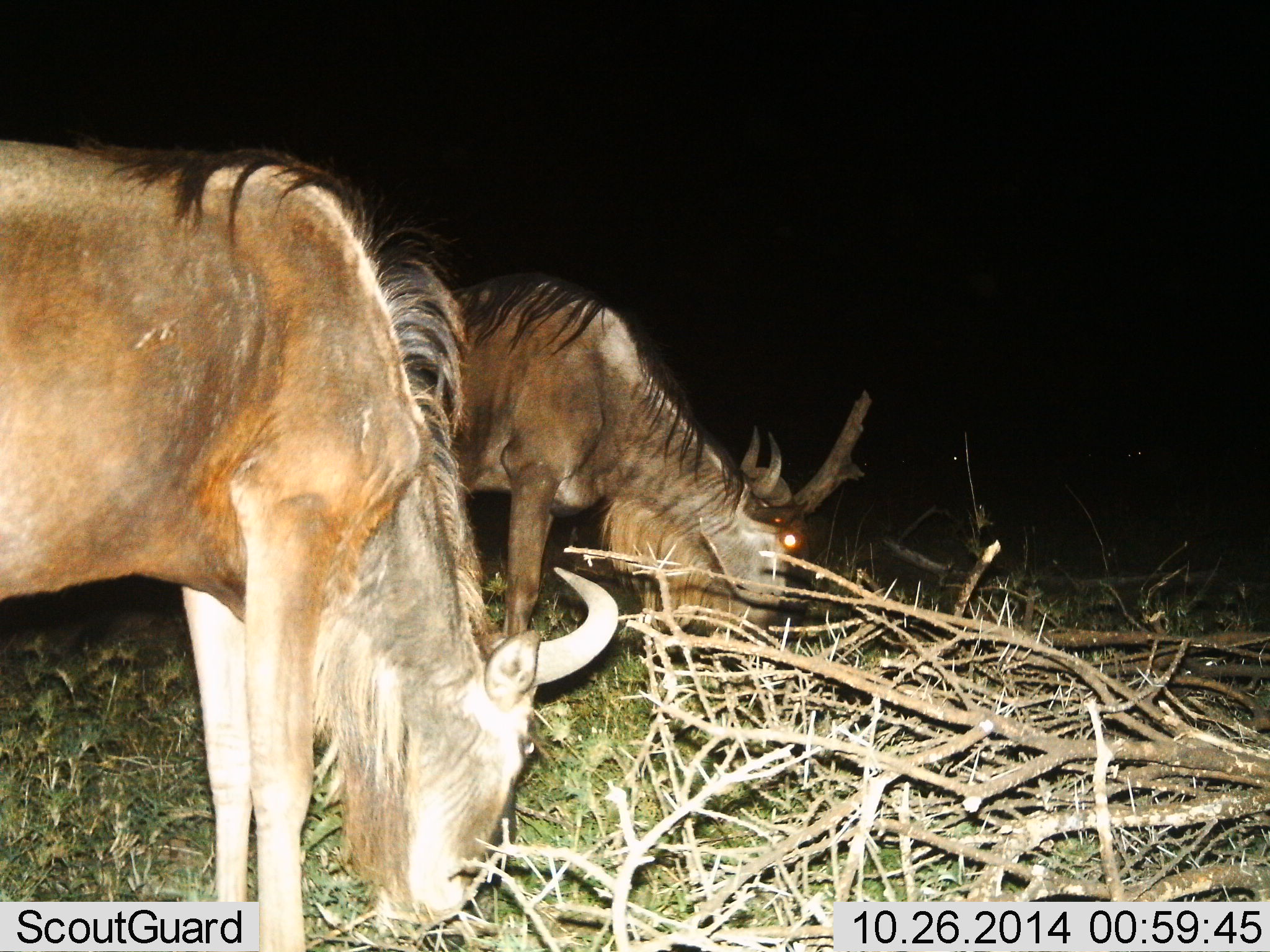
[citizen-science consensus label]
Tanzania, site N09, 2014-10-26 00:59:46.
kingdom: Animalia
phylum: Chordata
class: Mammalia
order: Artiodactyla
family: Bovidae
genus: Connochaetes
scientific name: Connochaetes taurinus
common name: blue wildebeest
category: wildebeest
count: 2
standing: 0%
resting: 0%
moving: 0%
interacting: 0%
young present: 0%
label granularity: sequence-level